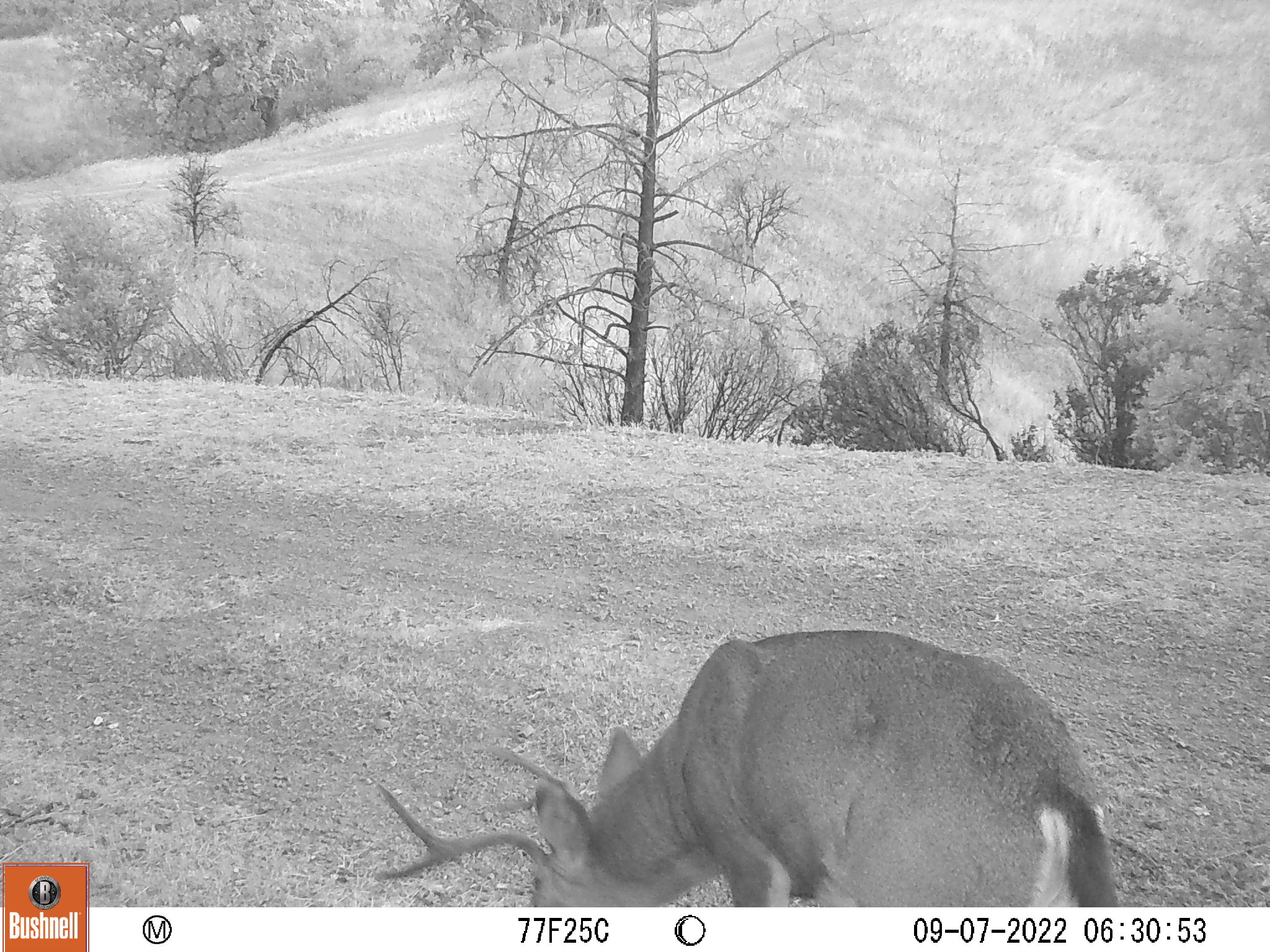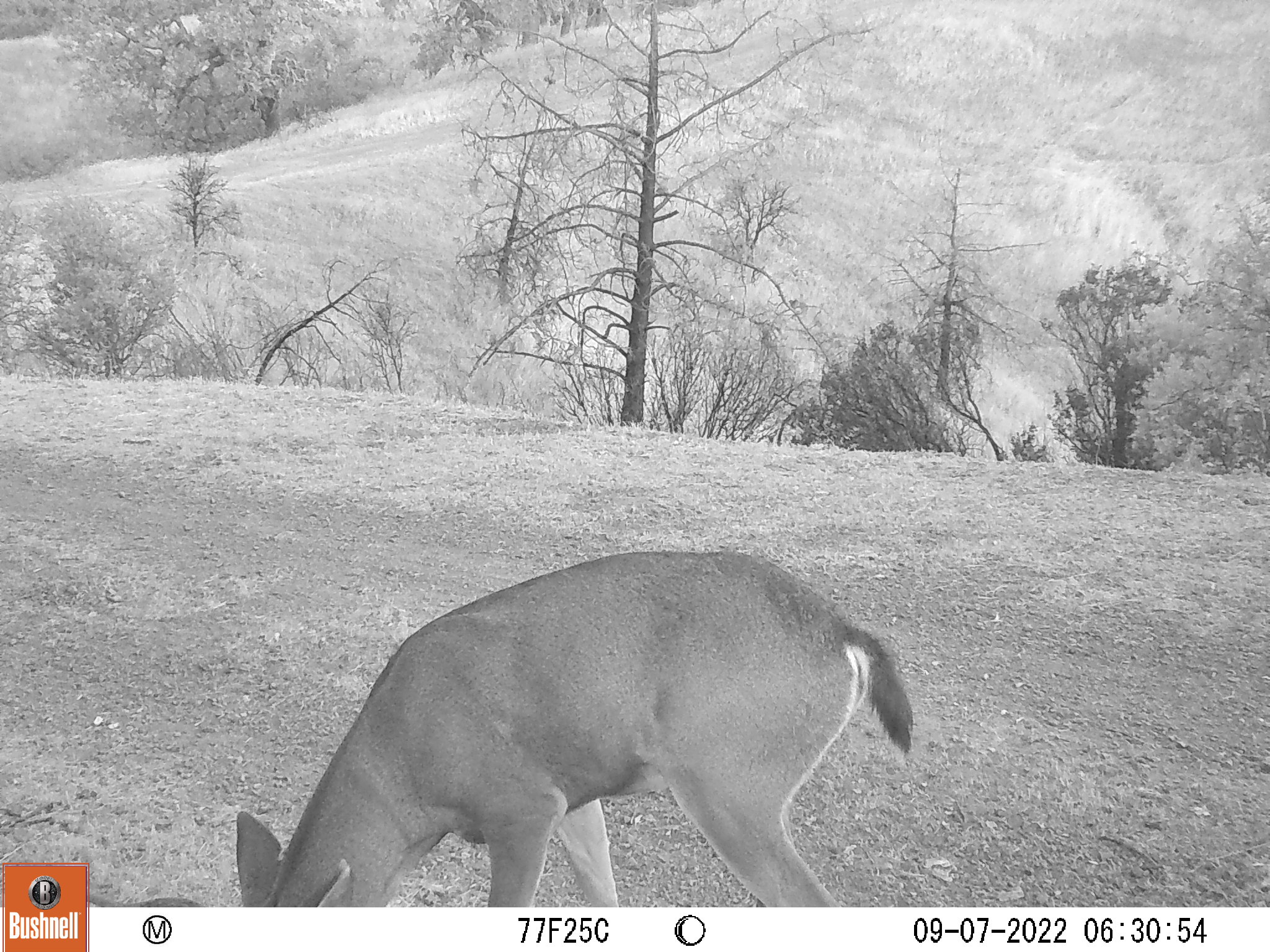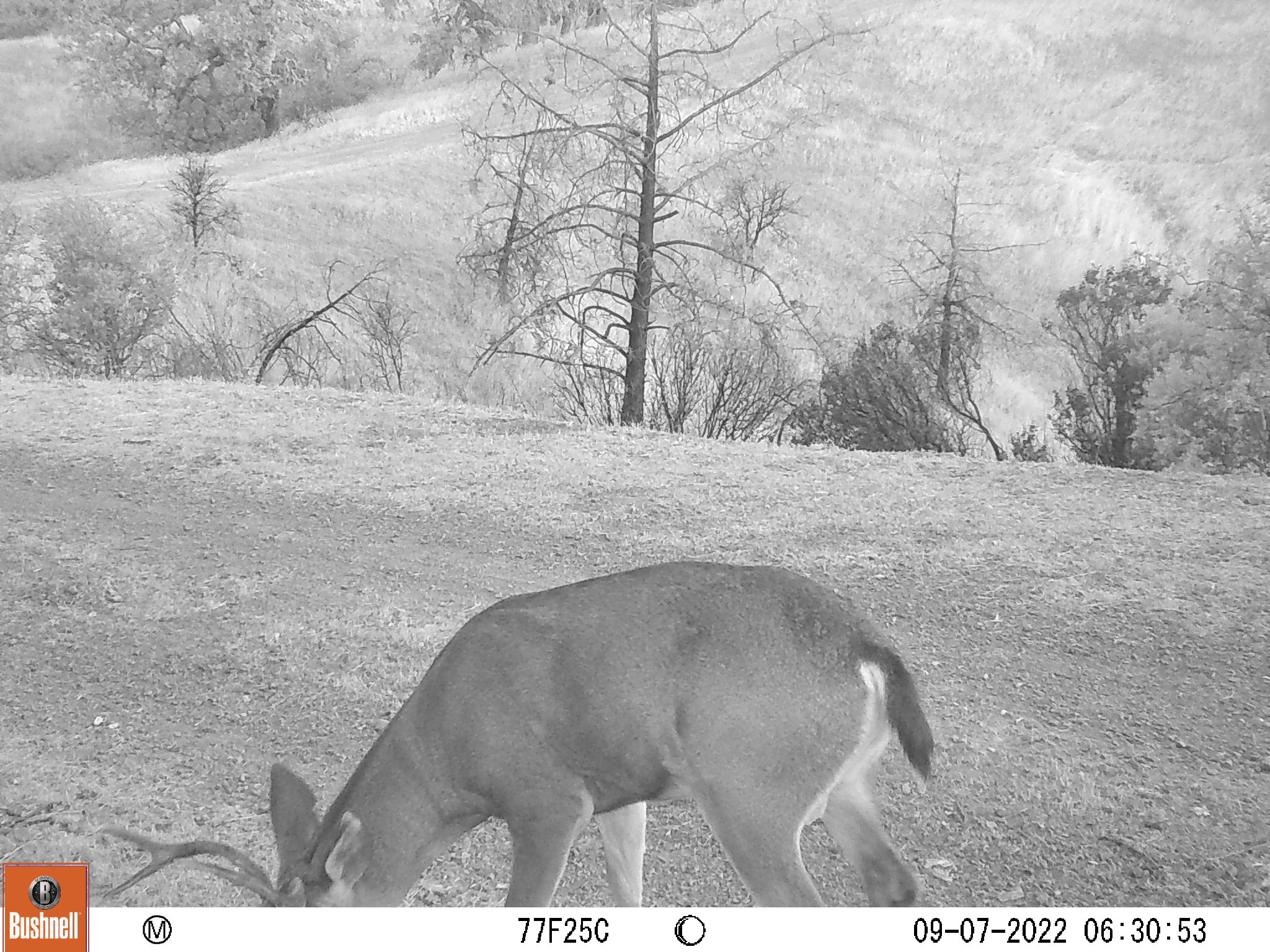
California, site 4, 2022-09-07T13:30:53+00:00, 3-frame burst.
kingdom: Animalia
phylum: Chordata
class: Mammalia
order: Artiodactyla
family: Cervidae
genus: Odocoileus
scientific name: Odocoileus hemionus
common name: mule deer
Mule deer (Odocoileus hemionus).